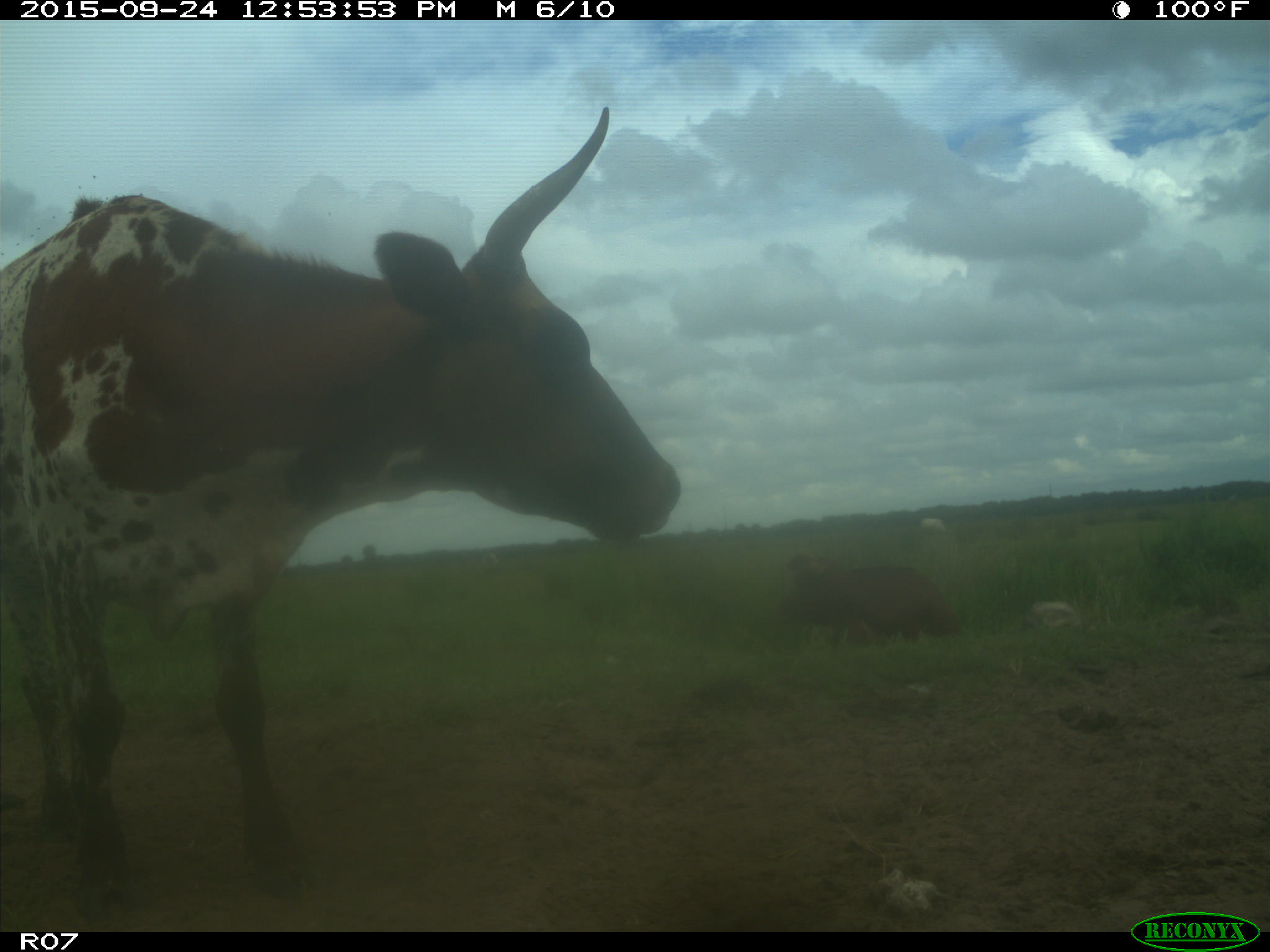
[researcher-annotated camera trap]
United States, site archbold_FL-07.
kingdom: Animalia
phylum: Chordata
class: Mammalia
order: Artiodactyla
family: Bovidae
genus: Bos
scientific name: Bos taurus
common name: domestic cow